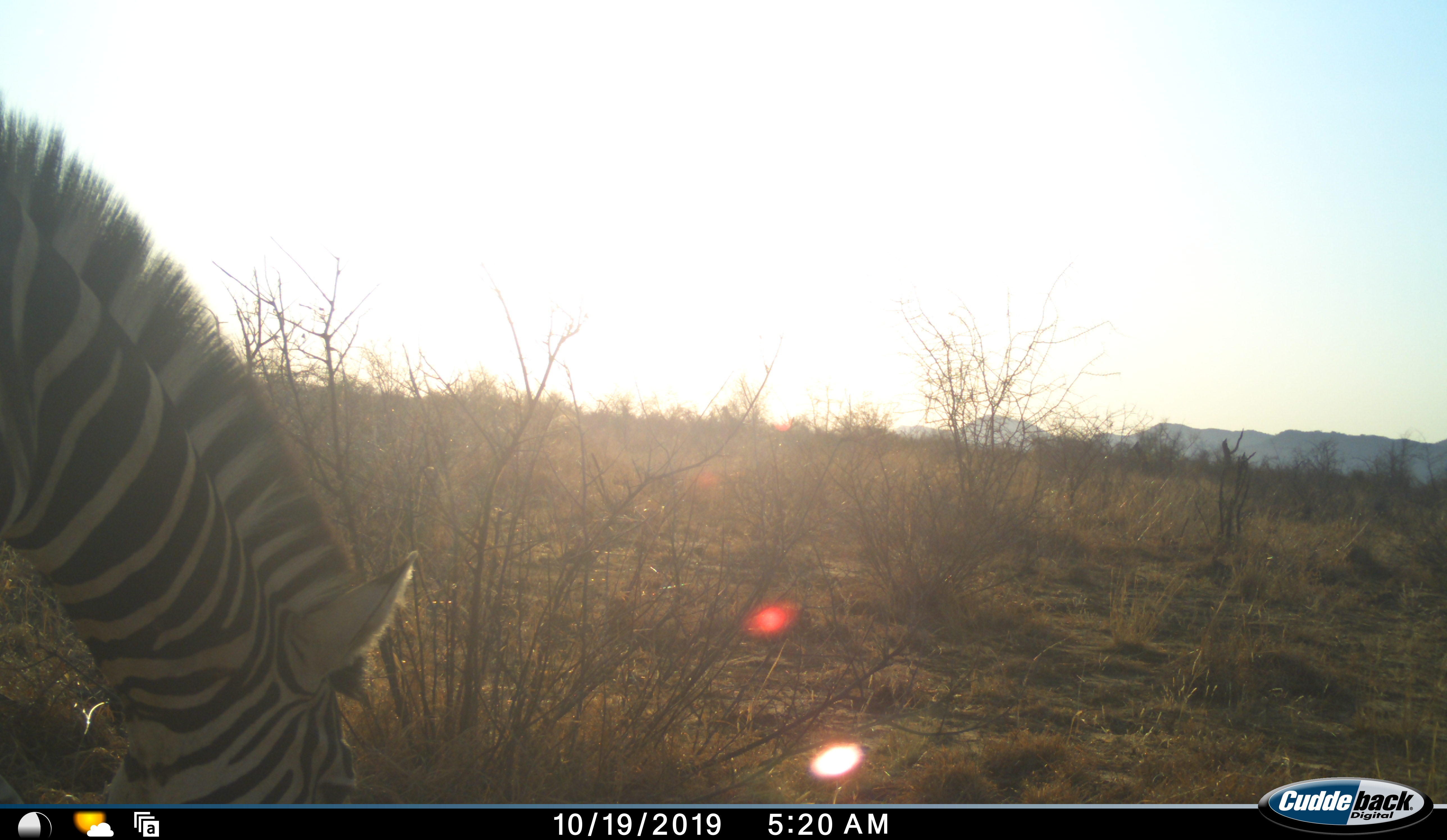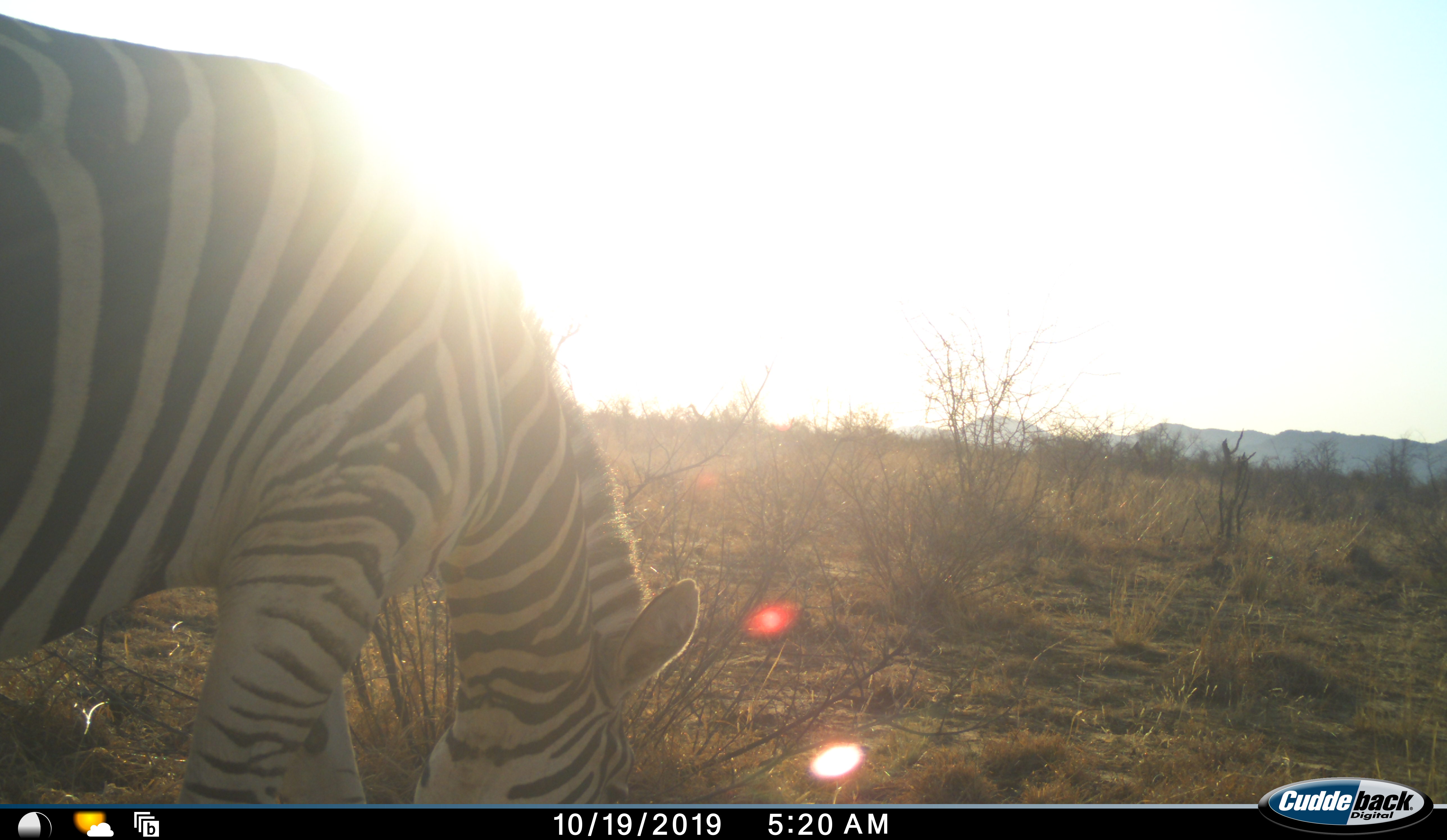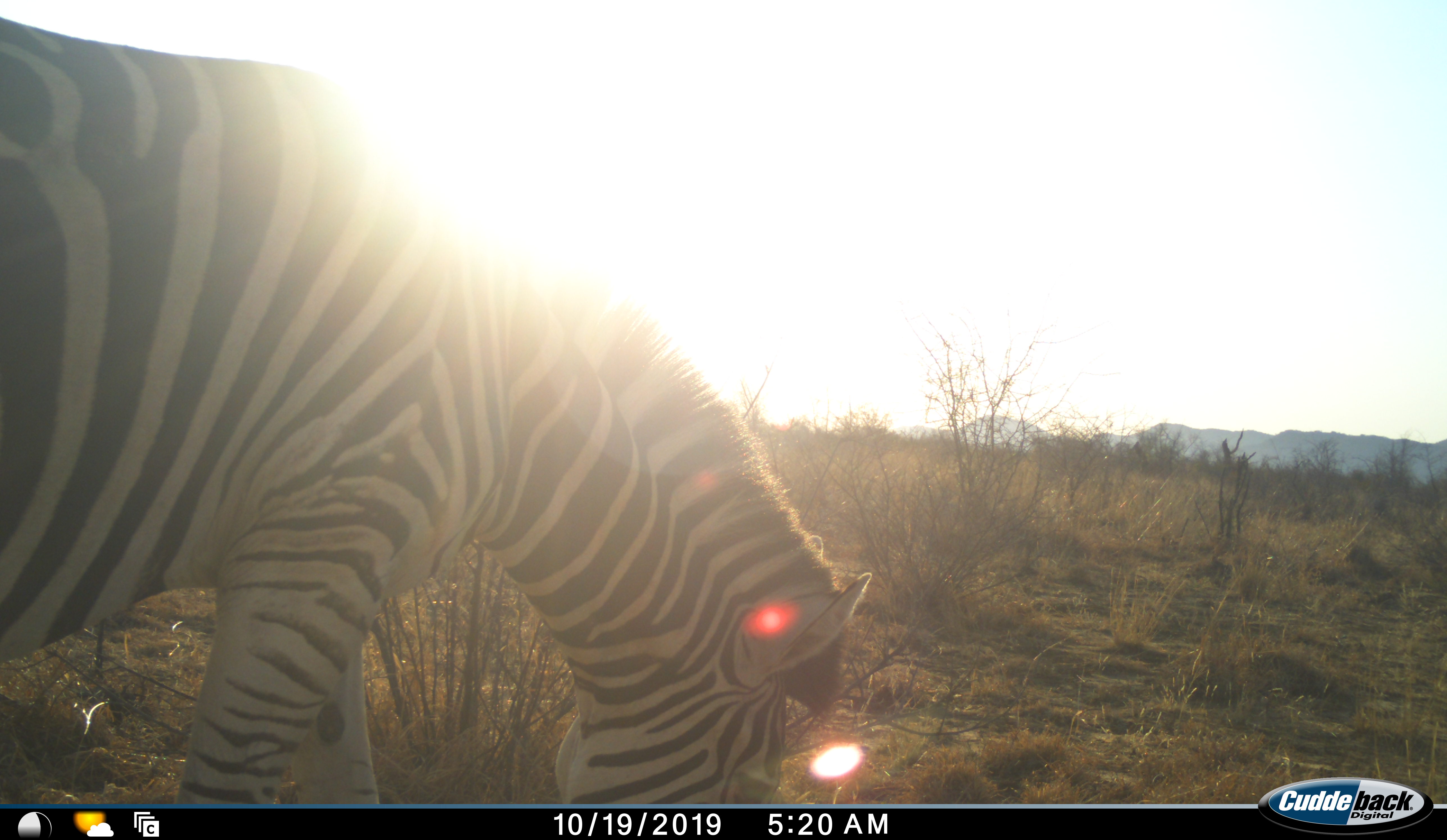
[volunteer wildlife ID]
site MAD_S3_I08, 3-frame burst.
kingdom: Animalia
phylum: Chordata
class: Mammalia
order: Perissodactyla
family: Equidae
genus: Equus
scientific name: Equus quagga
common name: plains zebra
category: zebraplains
Zebraplains (plains zebra) (Equus quagga), count 1. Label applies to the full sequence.